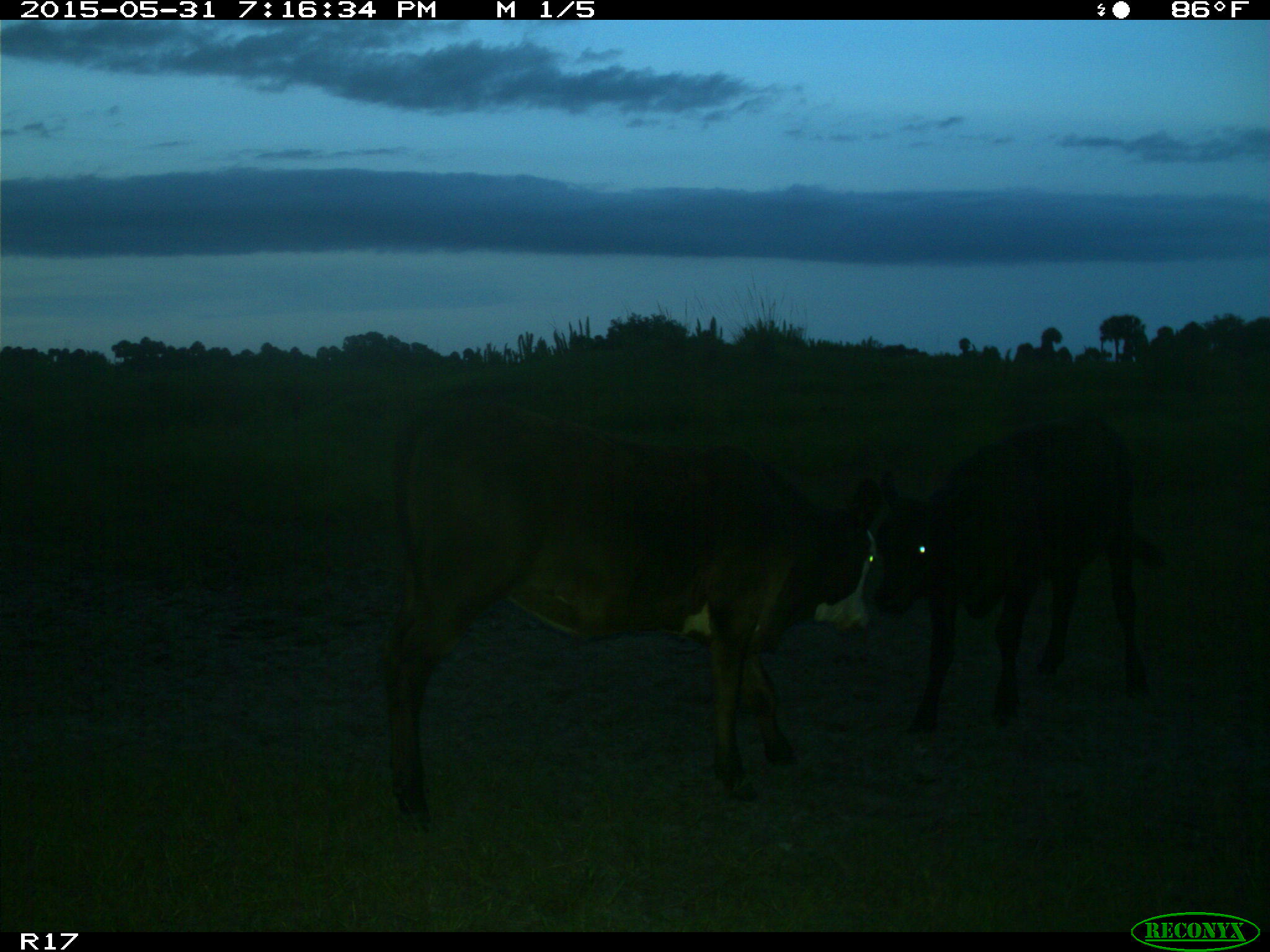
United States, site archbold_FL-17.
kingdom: Animalia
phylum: Chordata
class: Mammalia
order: Artiodactyla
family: Bovidae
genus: Bos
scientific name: Bos taurus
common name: domestic cow